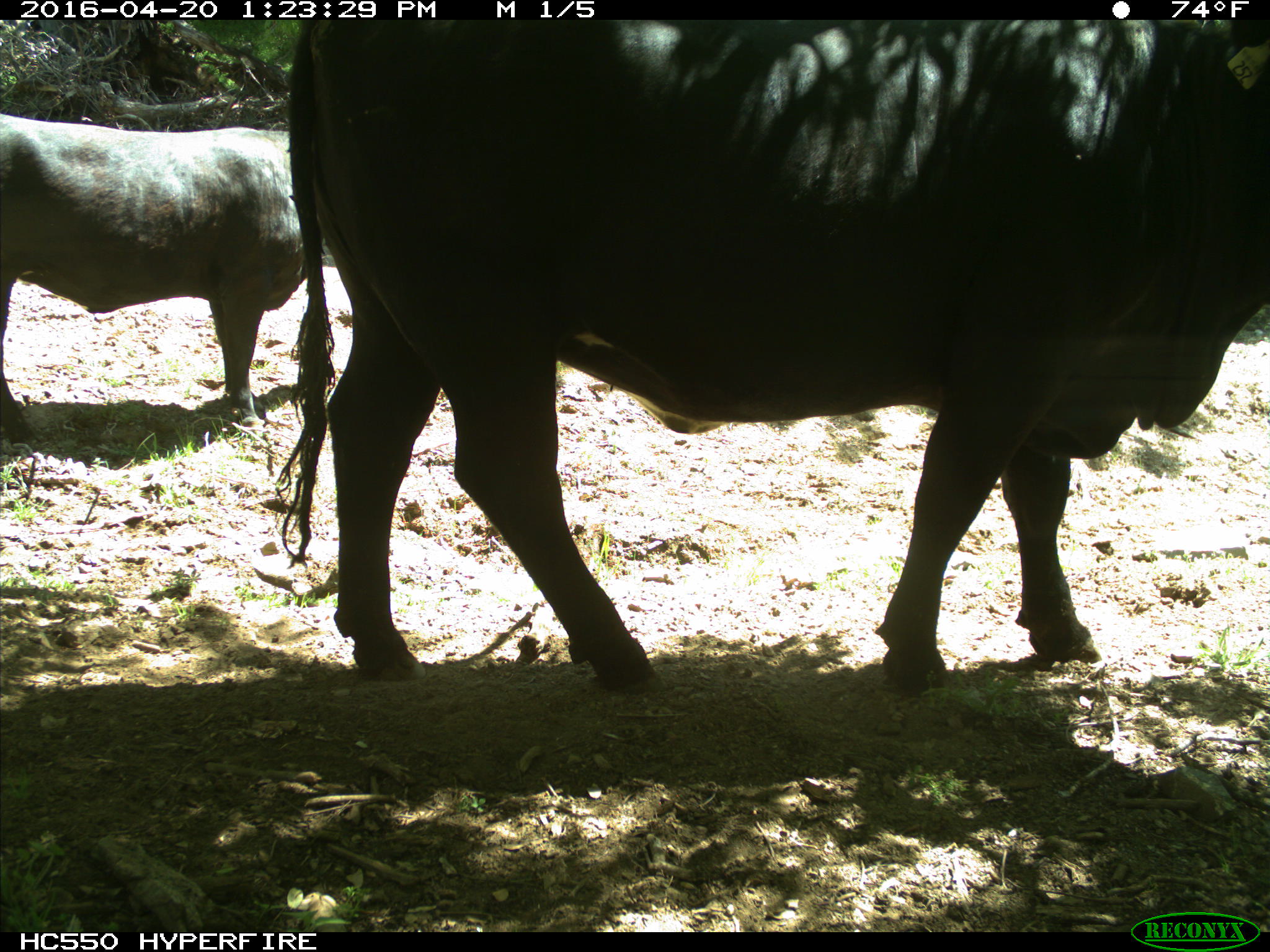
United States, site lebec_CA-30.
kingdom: Animalia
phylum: Chordata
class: Mammalia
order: Artiodactyla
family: Bovidae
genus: Bos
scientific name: Bos taurus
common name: domestic cow